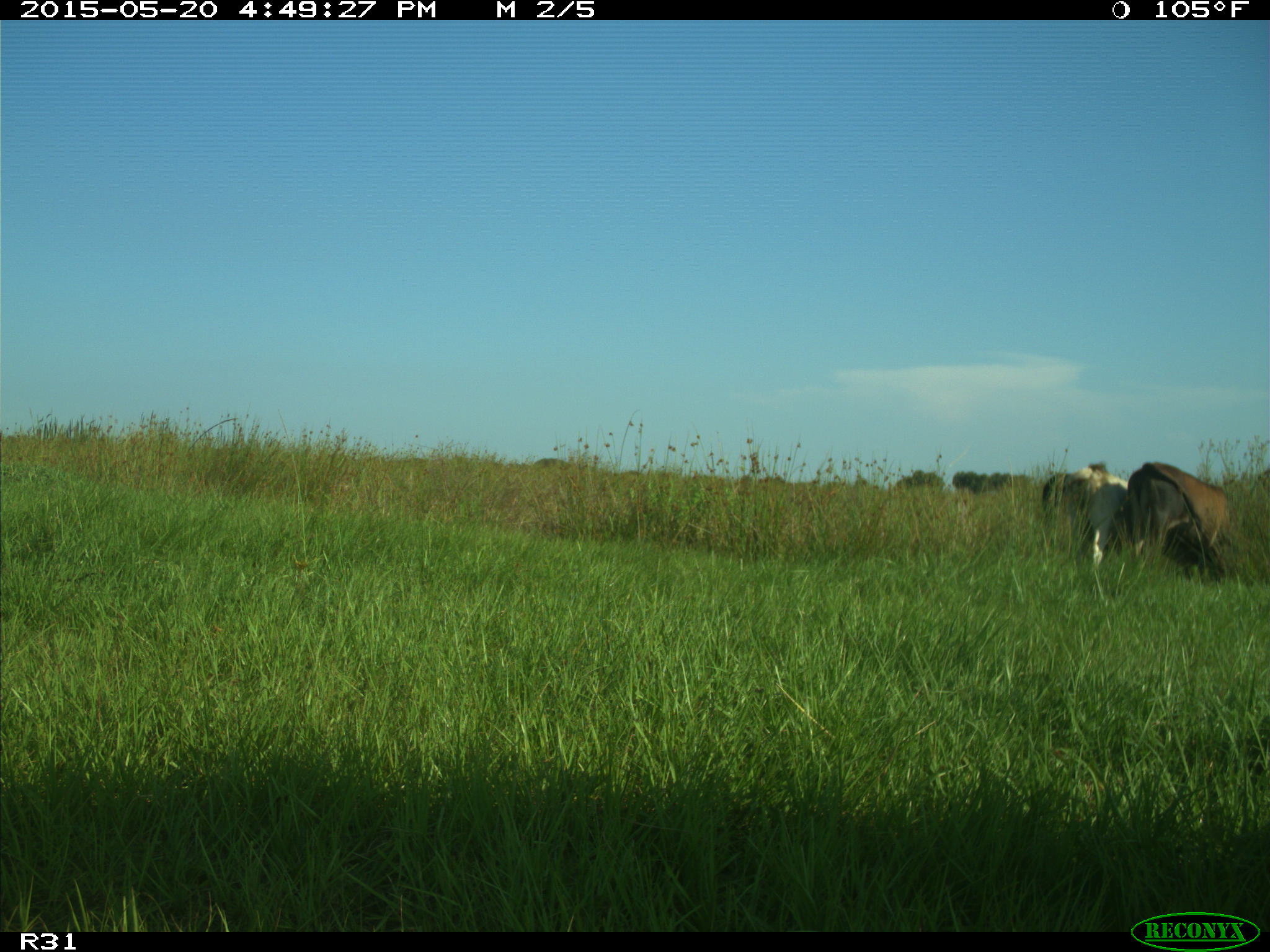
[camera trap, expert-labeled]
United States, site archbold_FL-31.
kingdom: Animalia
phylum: Chordata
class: Mammalia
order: Artiodactyla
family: Bovidae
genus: Bos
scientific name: Bos taurus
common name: domestic cow